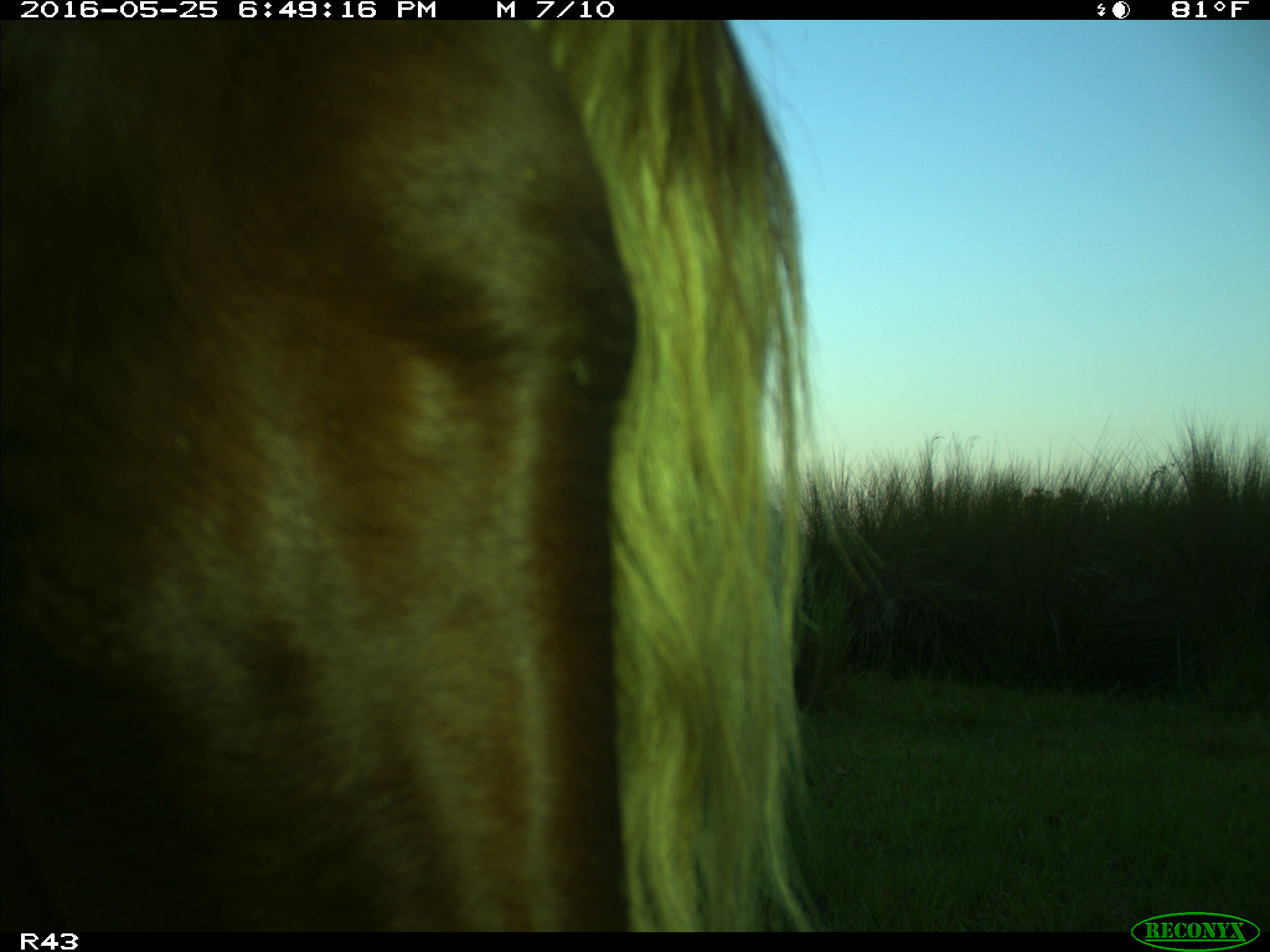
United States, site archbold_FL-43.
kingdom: Animalia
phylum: Chordata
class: Mammalia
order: Artiodactyla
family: Bovidae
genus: Bos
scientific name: Bos taurus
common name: domestic cow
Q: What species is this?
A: Bos taurus (domestic cow).